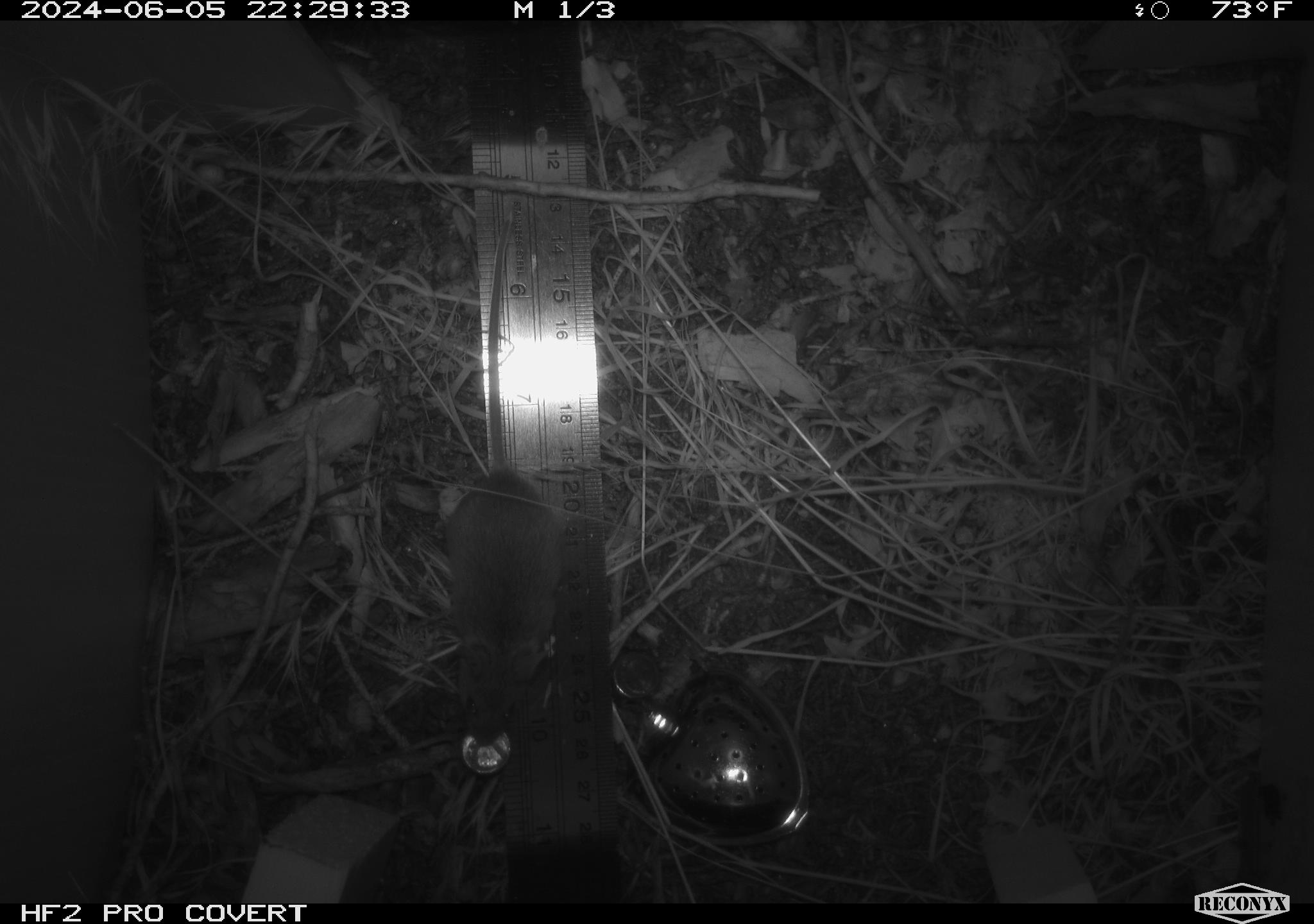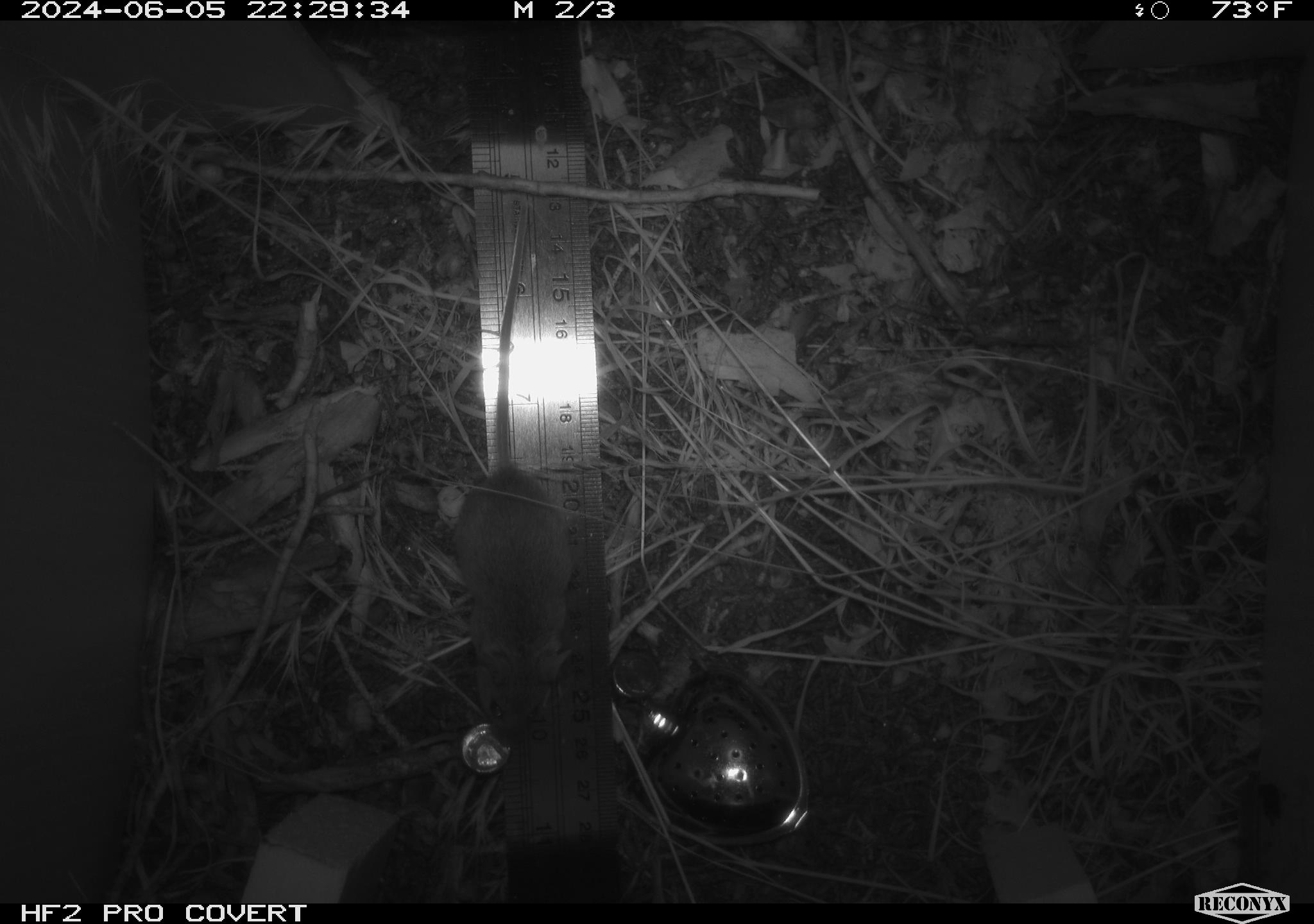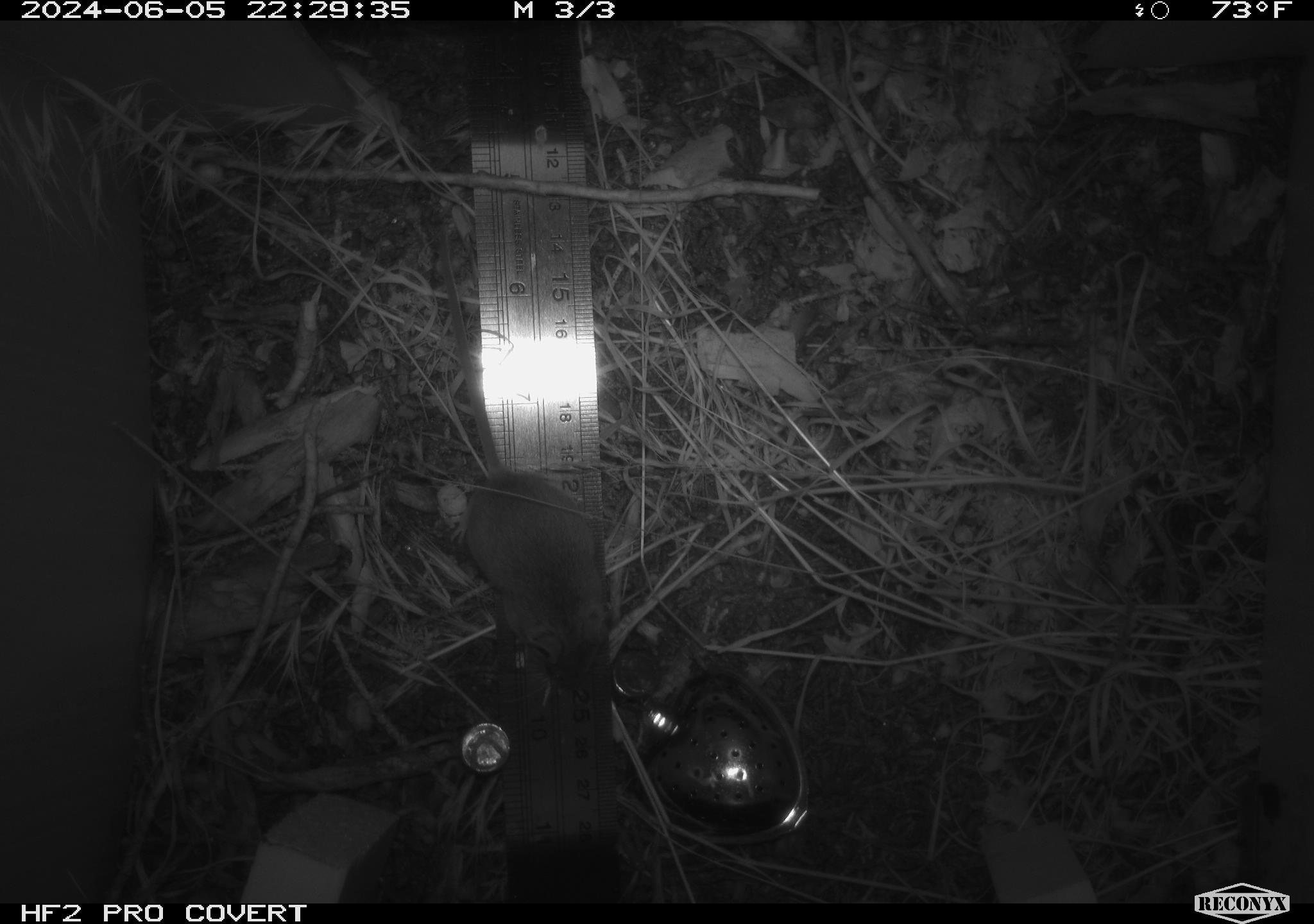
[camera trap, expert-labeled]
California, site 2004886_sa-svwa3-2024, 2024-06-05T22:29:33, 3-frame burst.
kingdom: Animalia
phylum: Chordata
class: Mammalia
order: Rodentia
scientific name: Rodentia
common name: mouse species